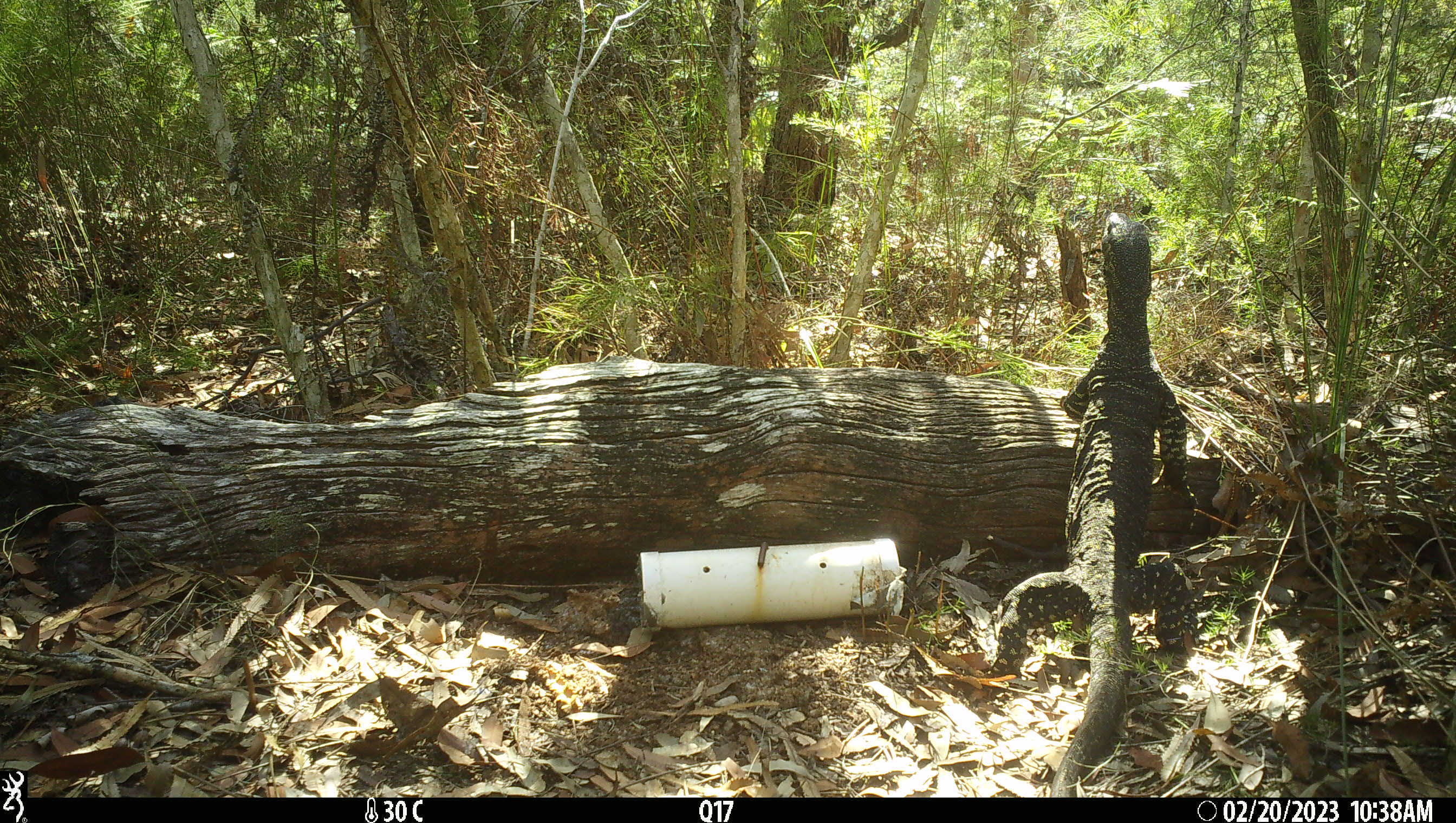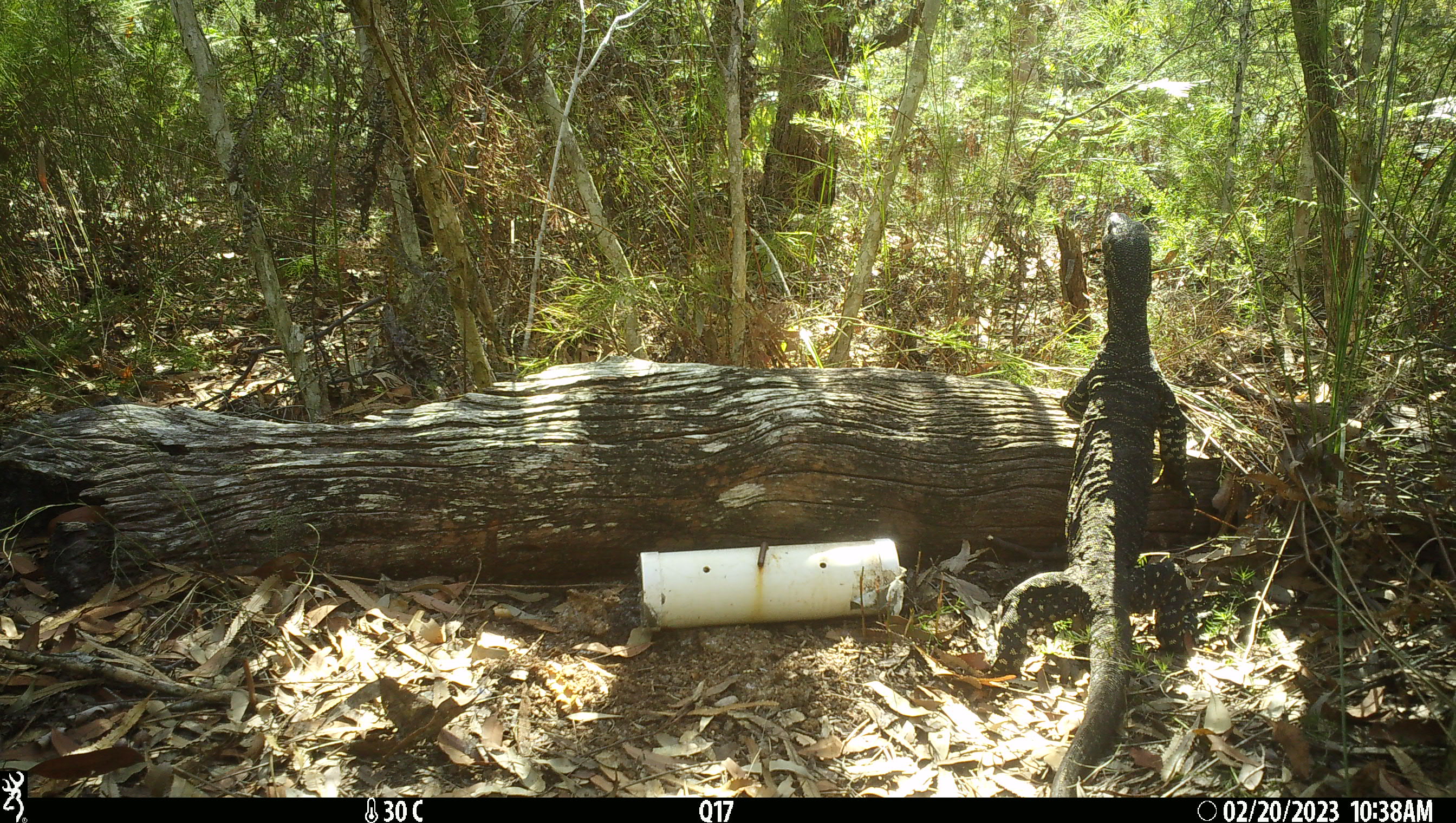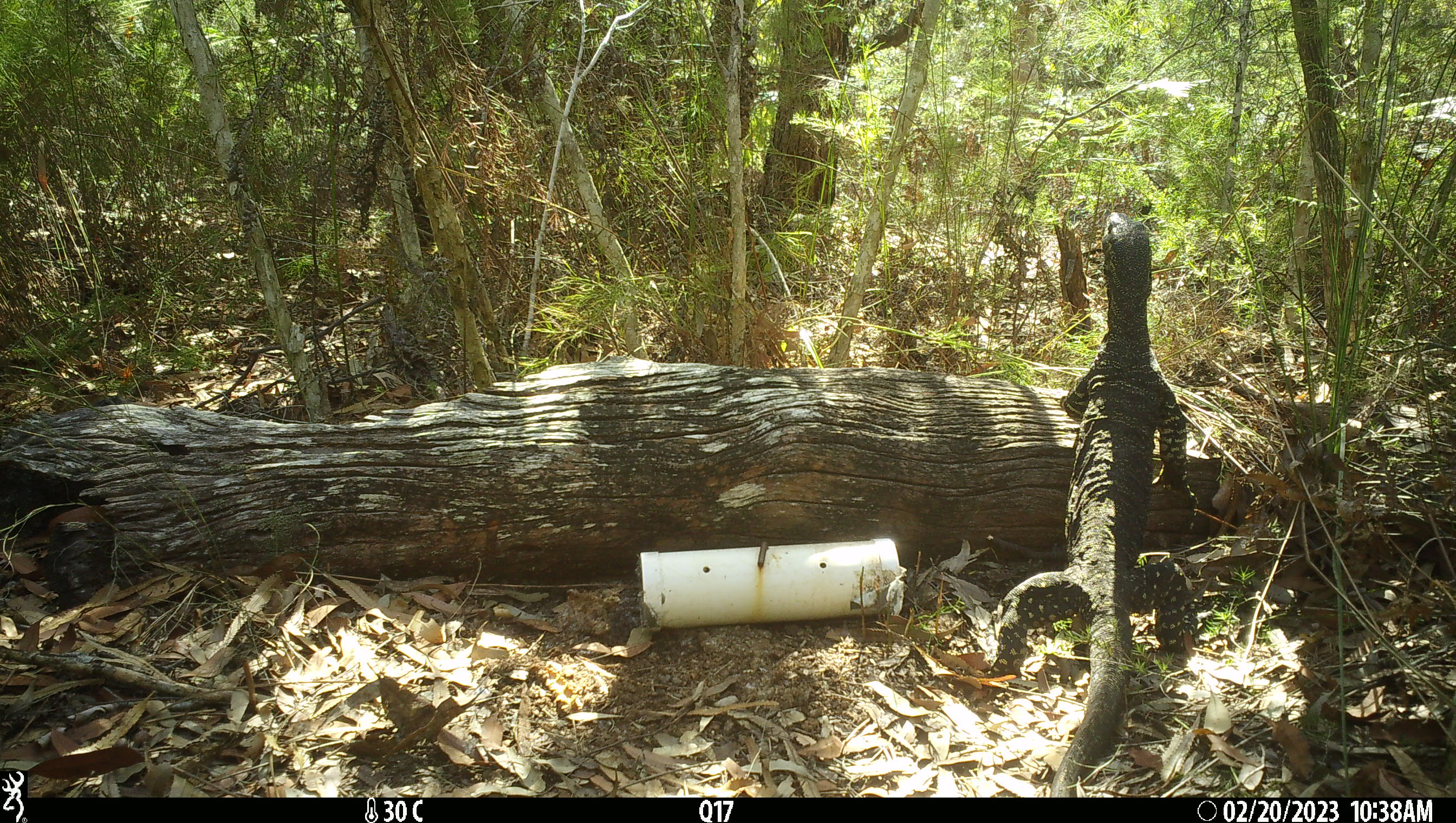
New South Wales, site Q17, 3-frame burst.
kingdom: Animalia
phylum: Chordata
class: Reptilia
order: Squamata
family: Varanidae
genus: Varanus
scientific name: Varanus varius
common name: lace monitor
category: goanna